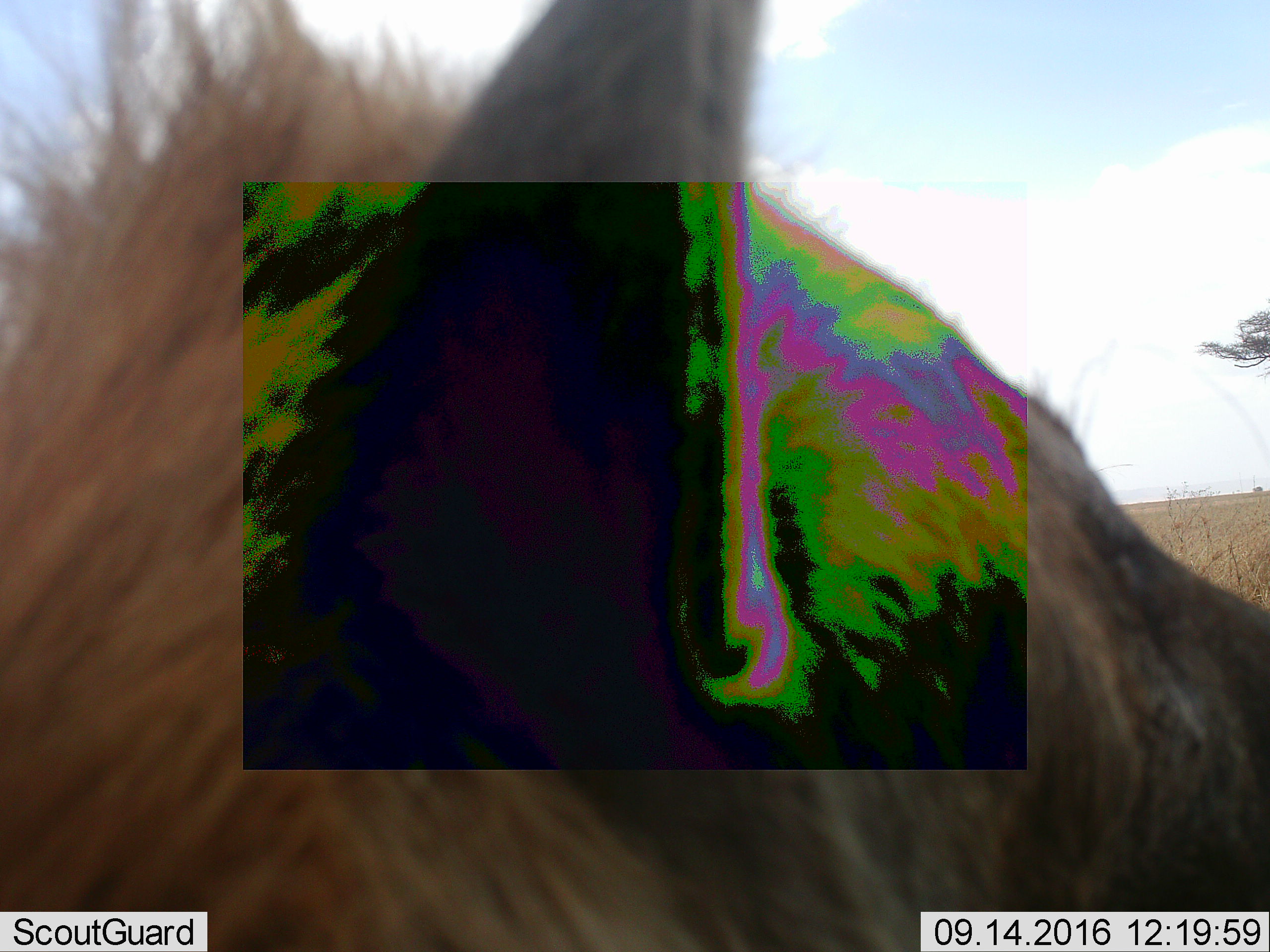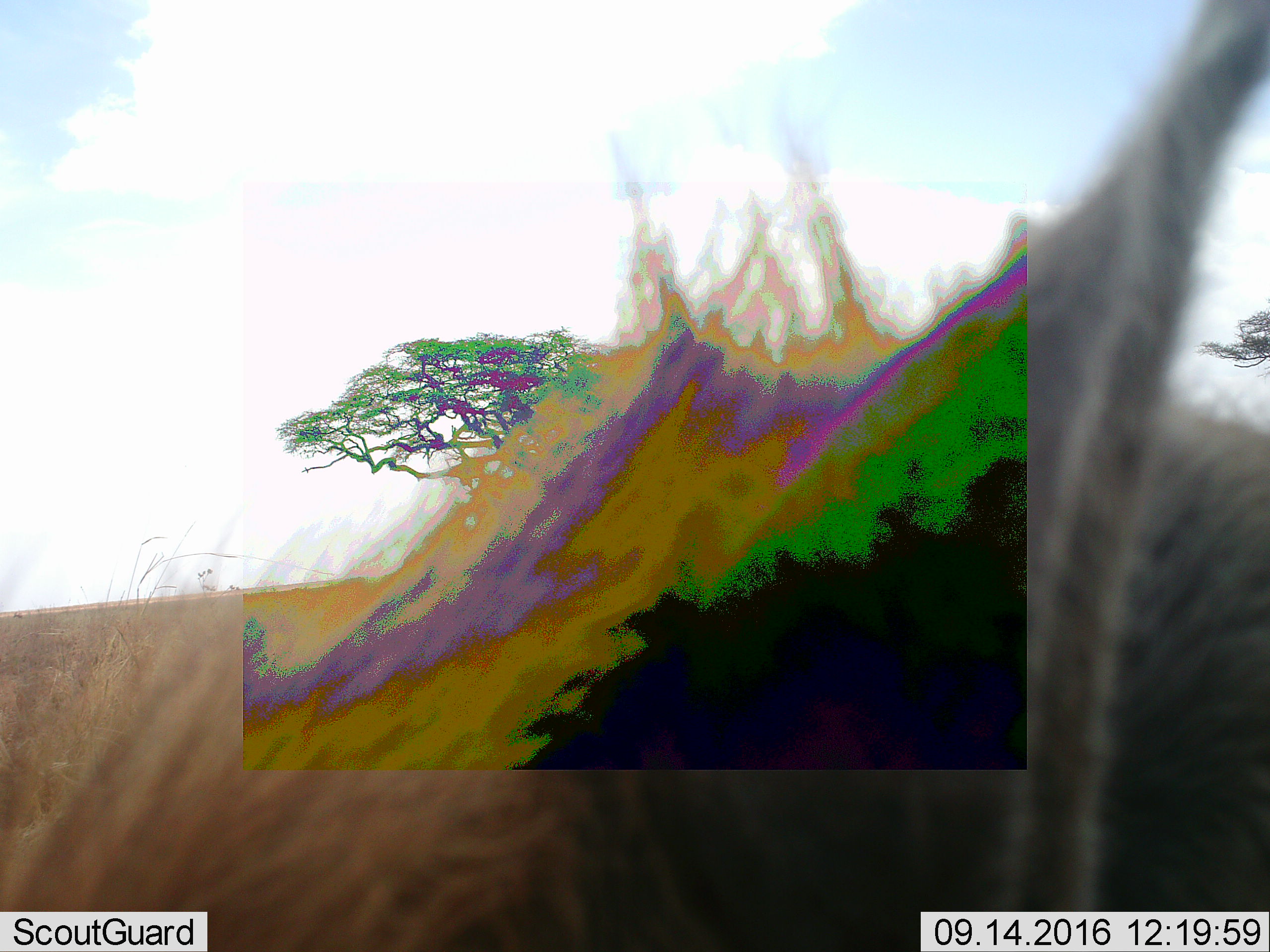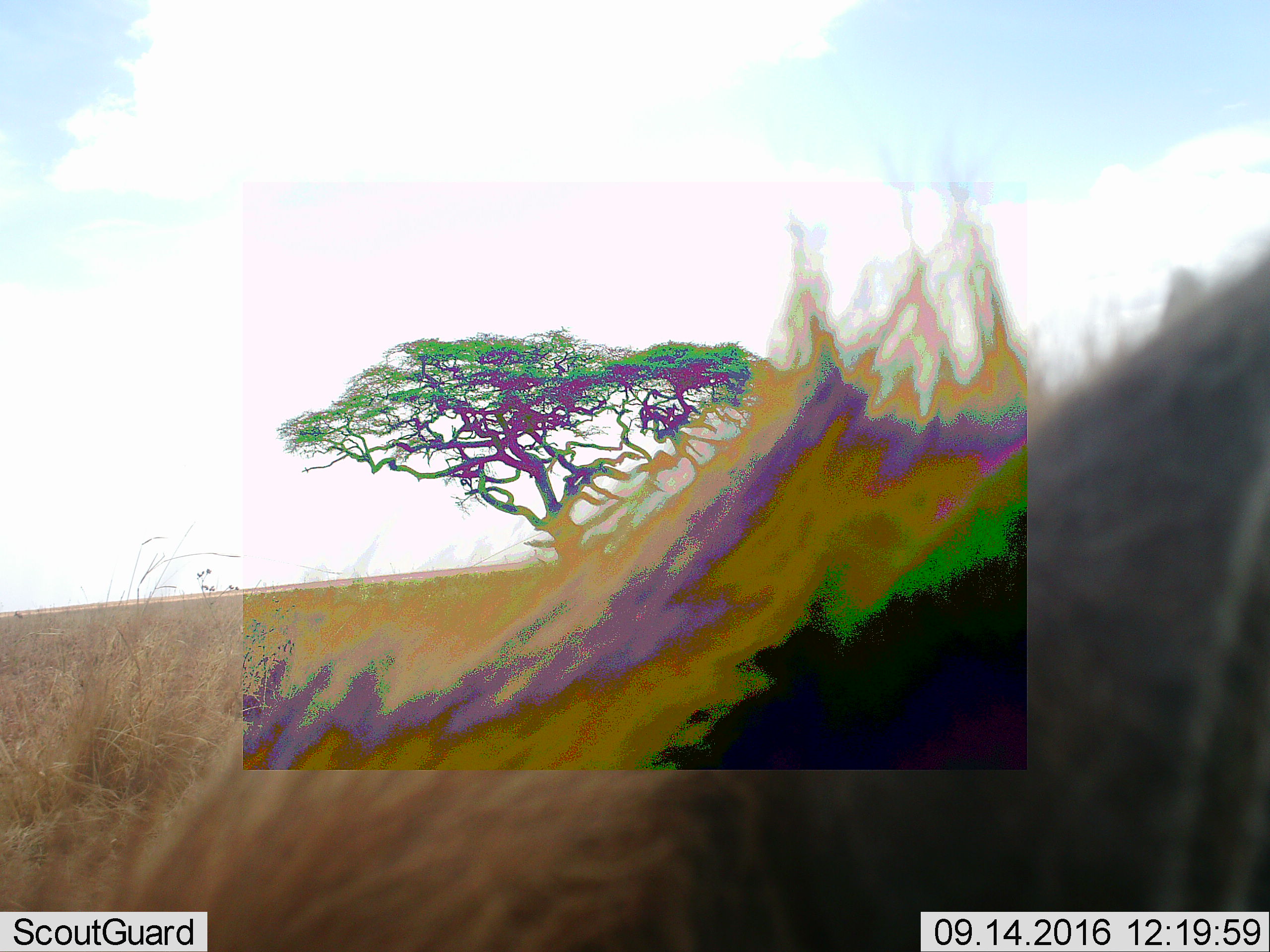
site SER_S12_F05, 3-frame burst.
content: unidentified animal